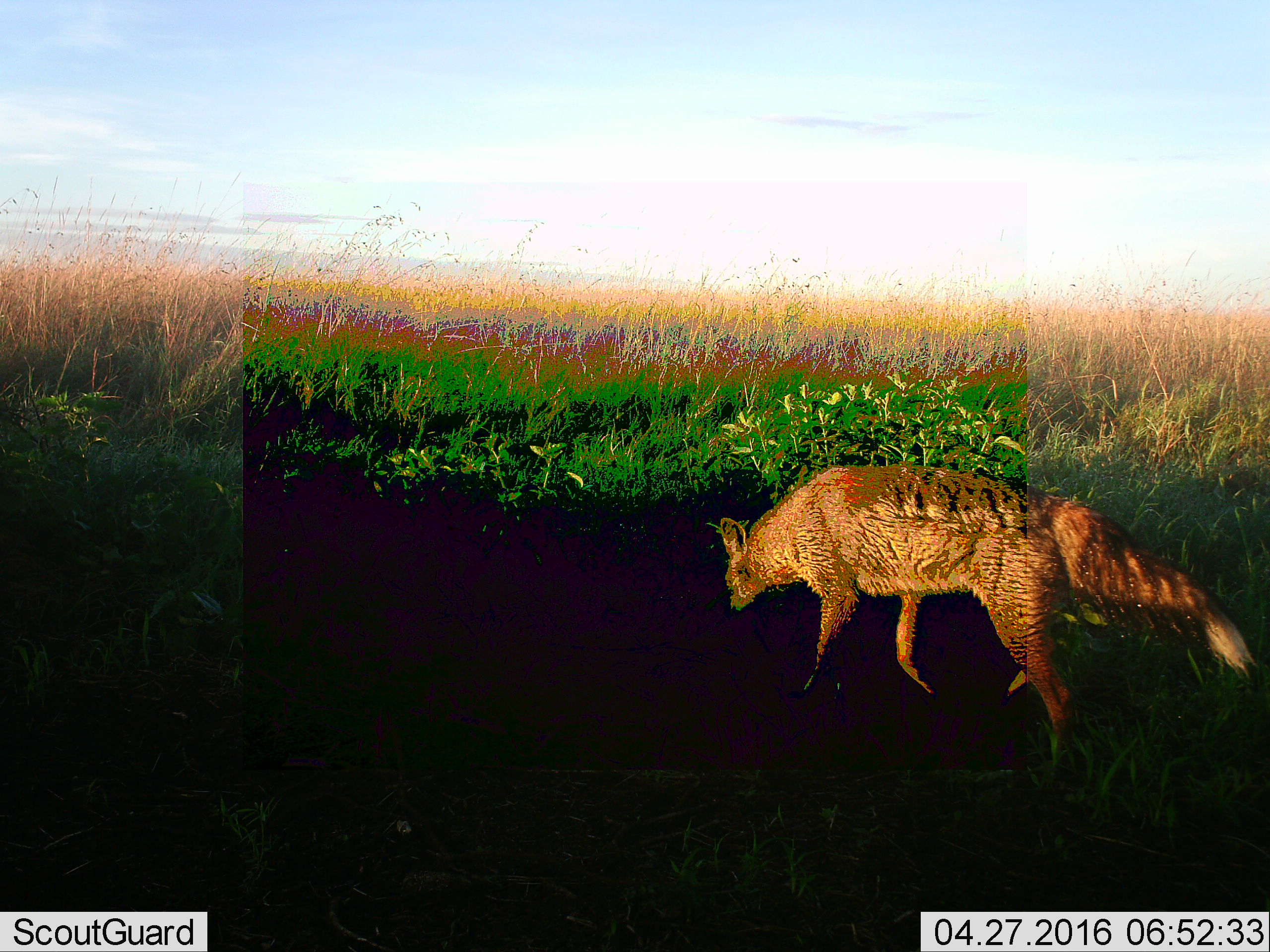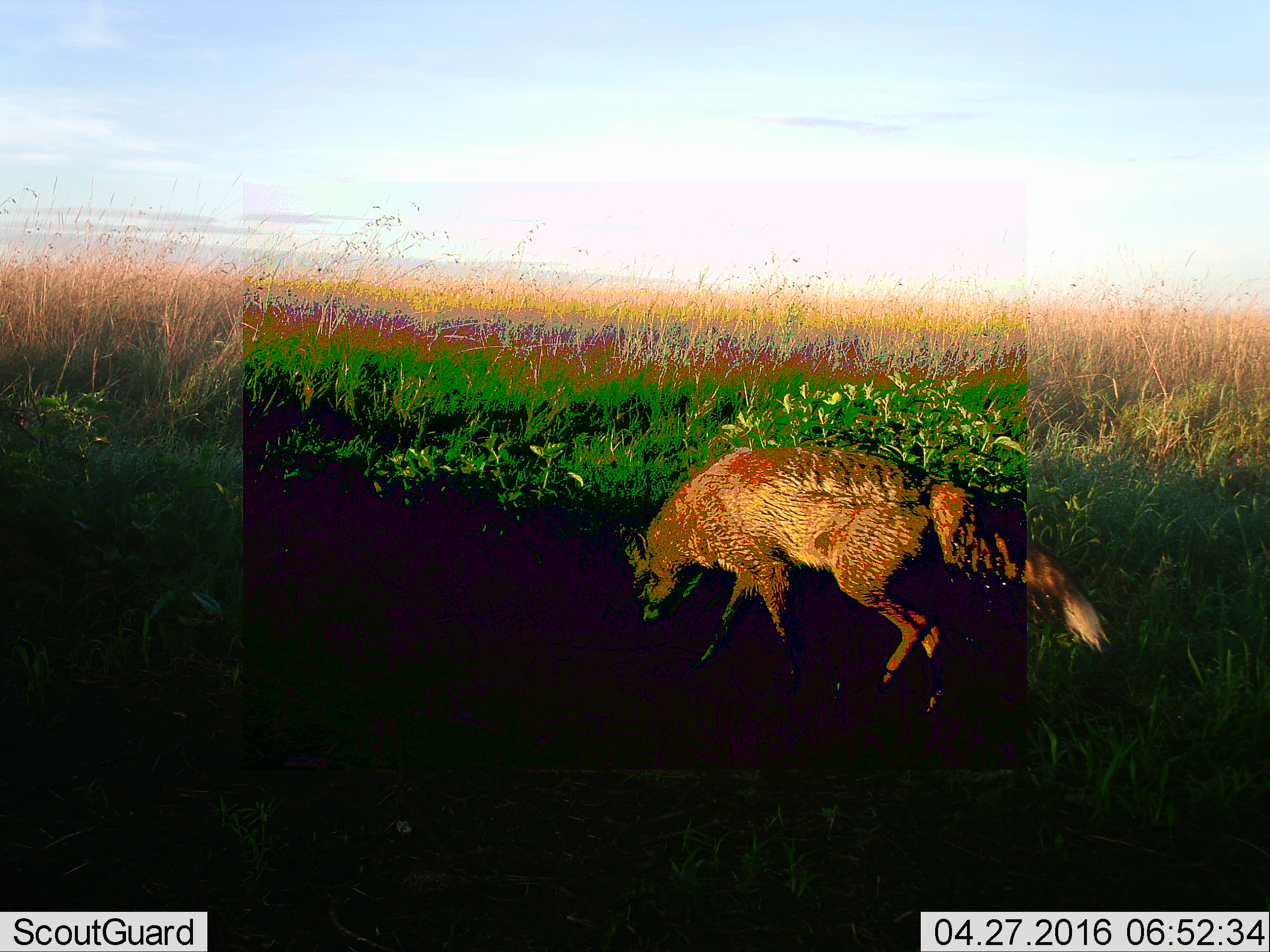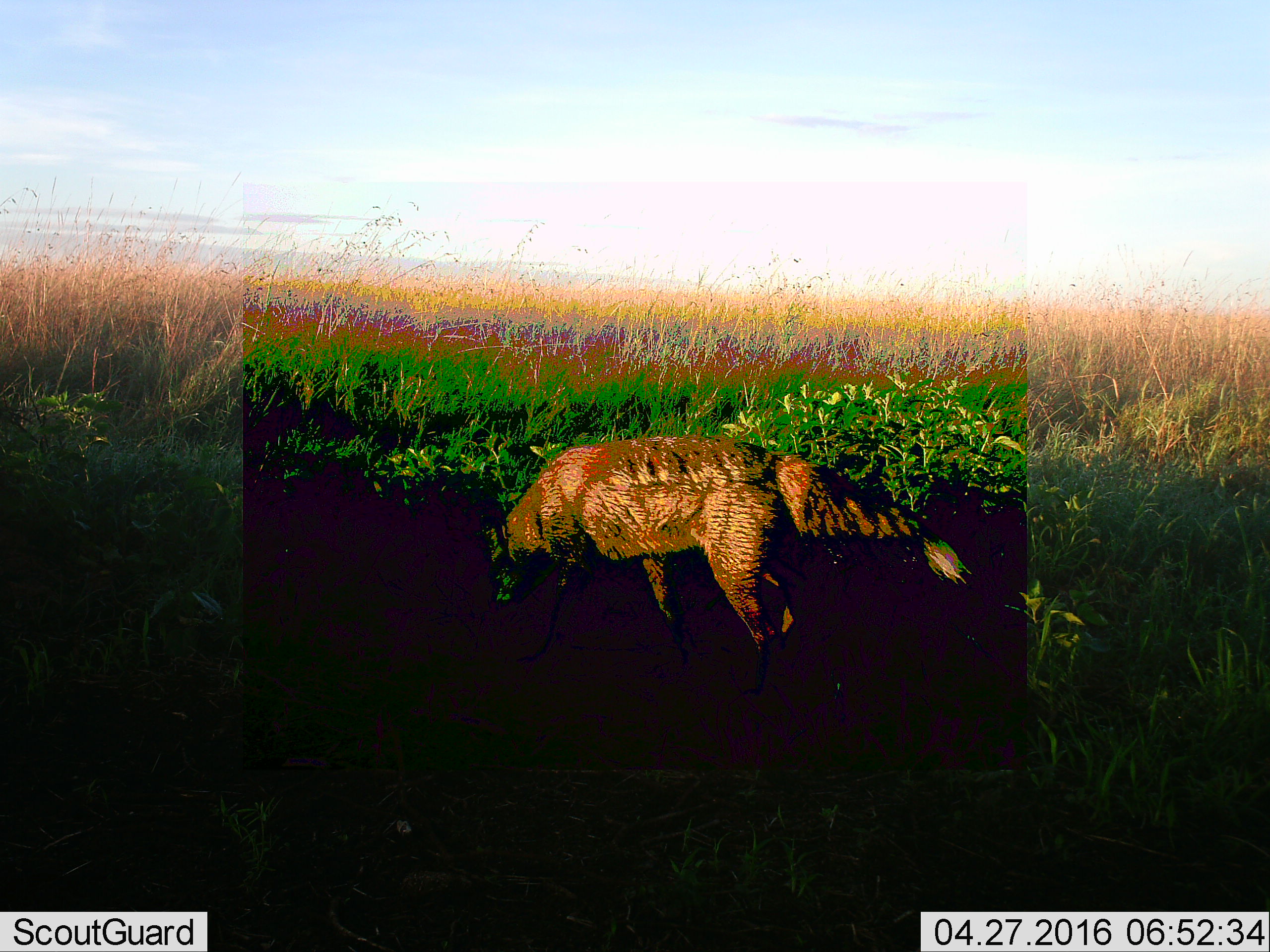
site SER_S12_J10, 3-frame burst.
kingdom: Animalia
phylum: Chordata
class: Mammalia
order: Carnivora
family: Canidae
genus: Lupulella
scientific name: Lupulella mesomelas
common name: black-backed jackal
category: jackalblackbacked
Jackalblackbacked (black-backed jackal) (Lupulella mesomelas), count 1. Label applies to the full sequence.